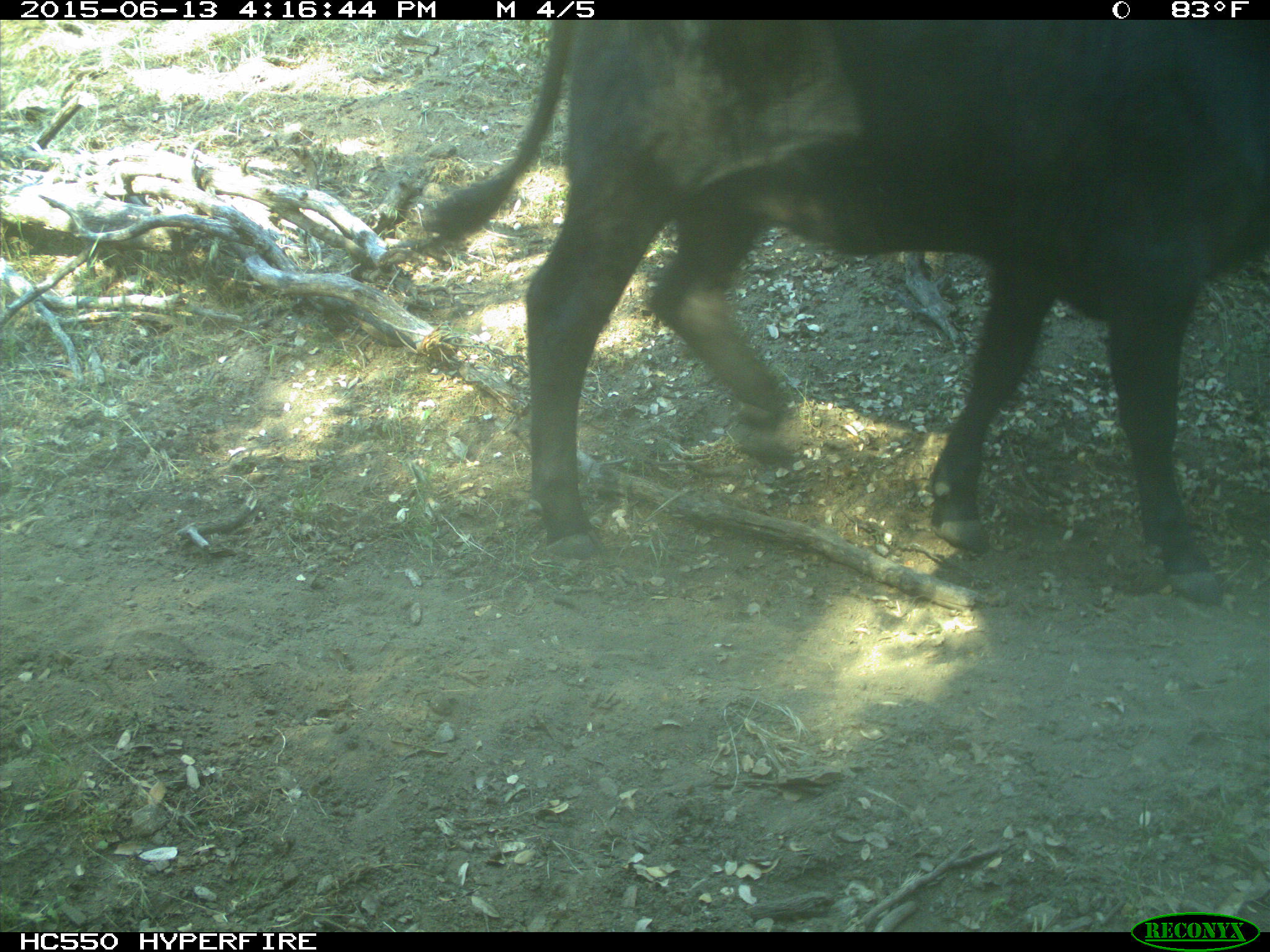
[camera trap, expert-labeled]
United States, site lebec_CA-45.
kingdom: Animalia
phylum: Chordata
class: Mammalia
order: Artiodactyla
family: Bovidae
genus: Bos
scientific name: Bos taurus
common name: domestic cow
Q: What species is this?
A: Bos taurus (domestic cow).